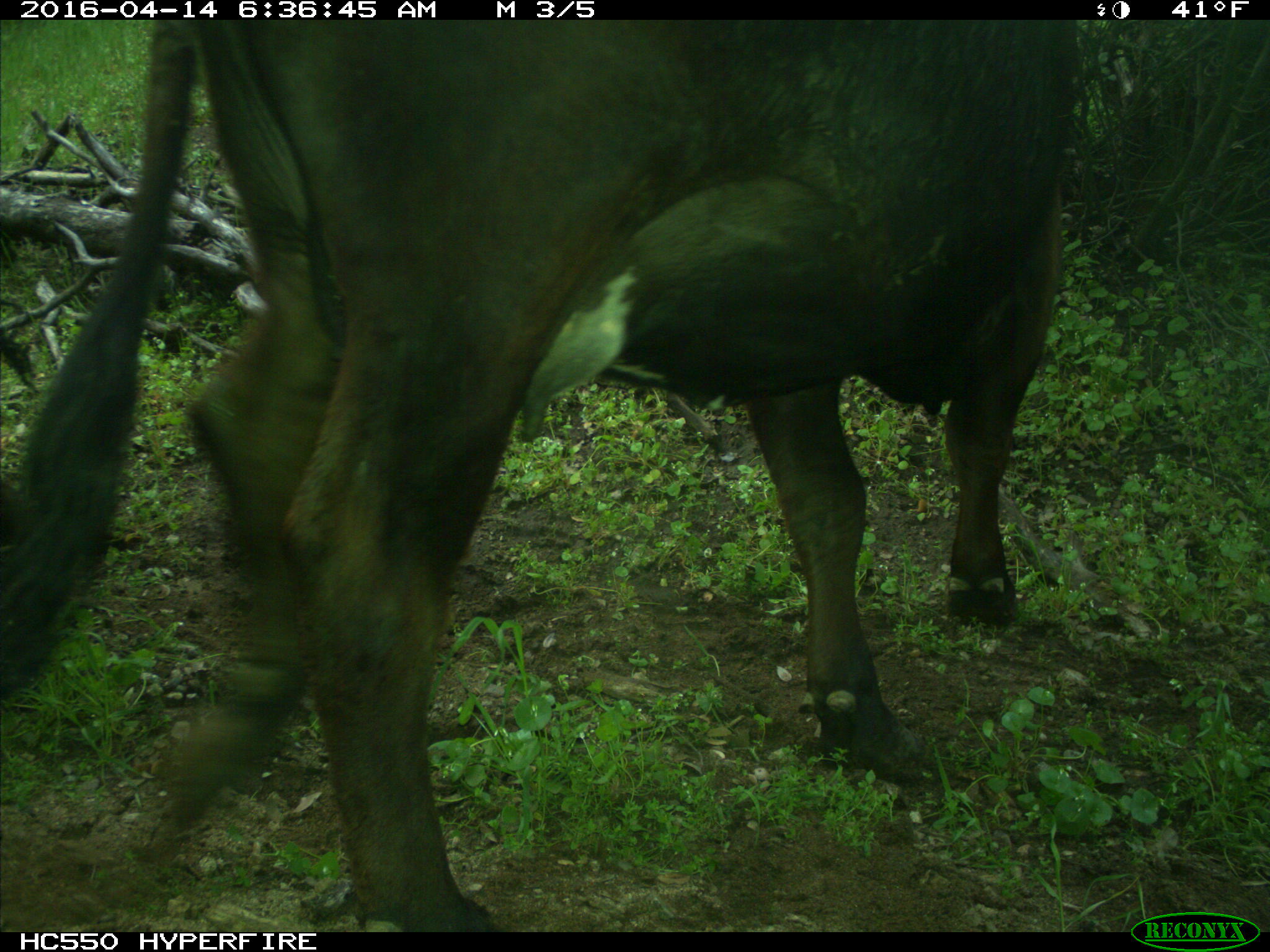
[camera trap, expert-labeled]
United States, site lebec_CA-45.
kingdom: Animalia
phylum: Chordata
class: Mammalia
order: Artiodactyla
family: Bovidae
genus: Bos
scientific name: Bos taurus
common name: domestic cow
Bos taurus (domestic cow).